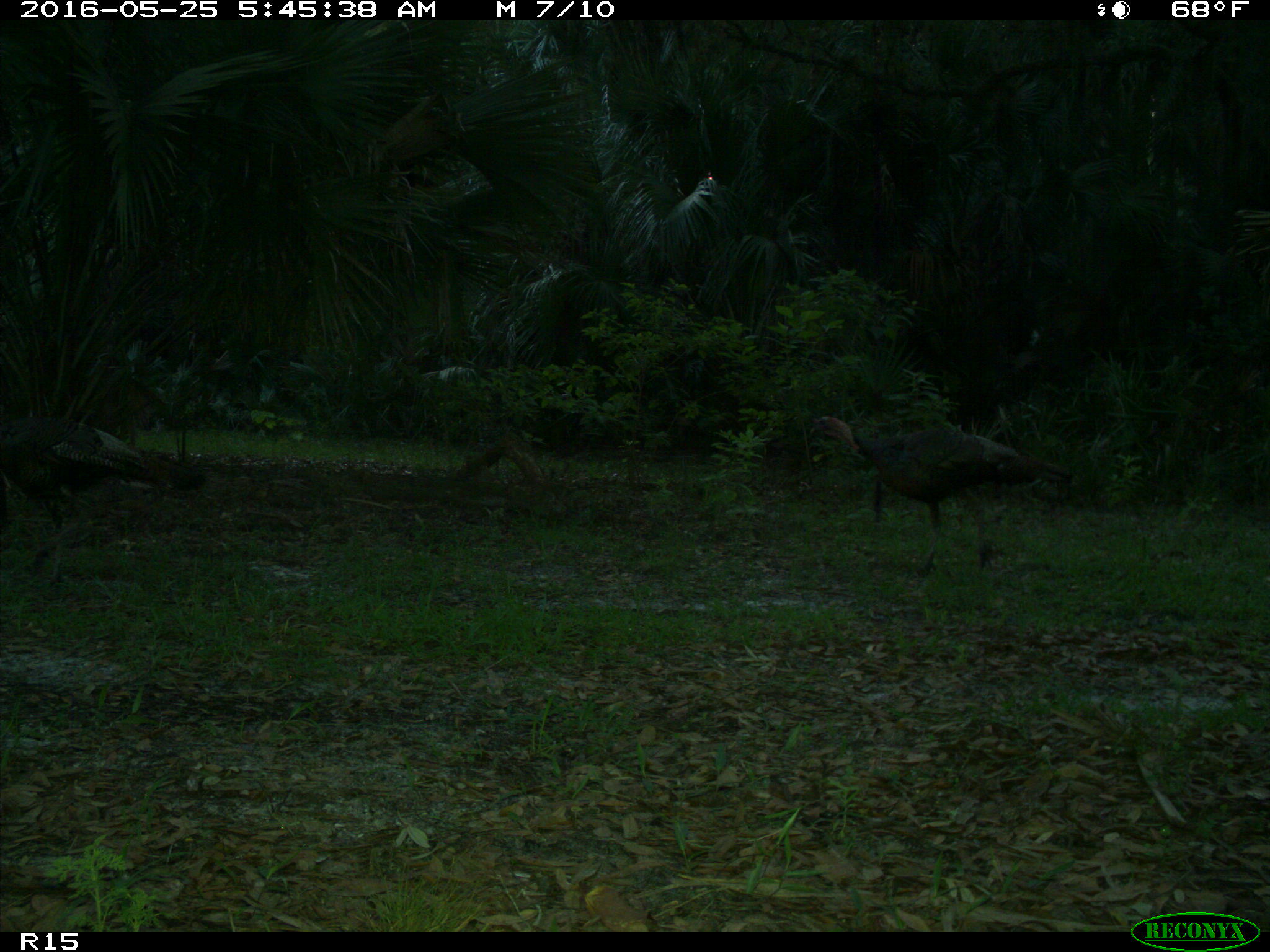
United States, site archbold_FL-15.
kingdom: Animalia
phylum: Chordata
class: Aves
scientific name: Aves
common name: birds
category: unidentified bird